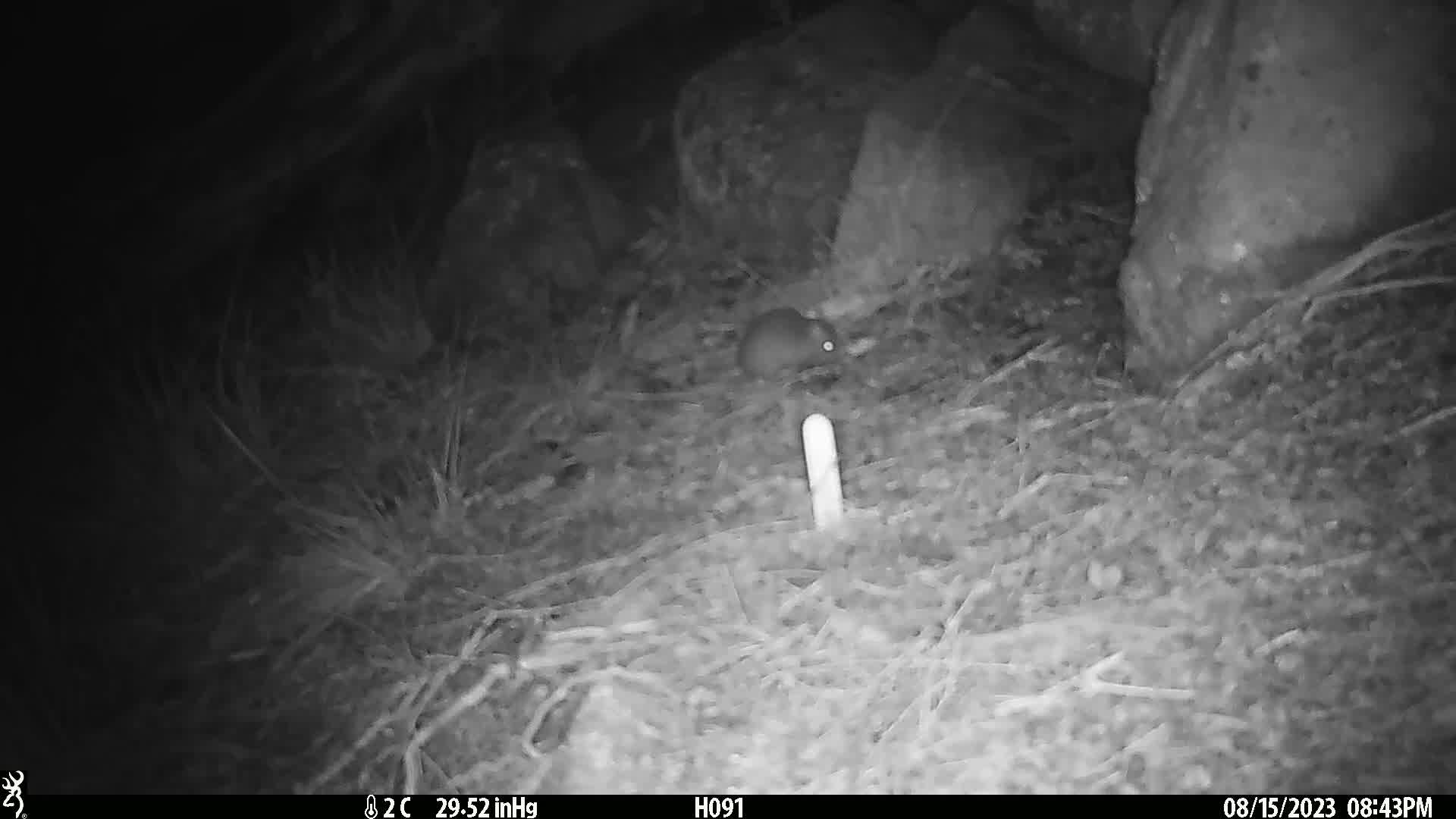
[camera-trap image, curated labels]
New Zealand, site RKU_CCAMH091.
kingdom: Animalia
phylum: Chordata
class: Mammalia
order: Rodentia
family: Muridae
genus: Rattus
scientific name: Rattus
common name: rat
Rat (Rattus).